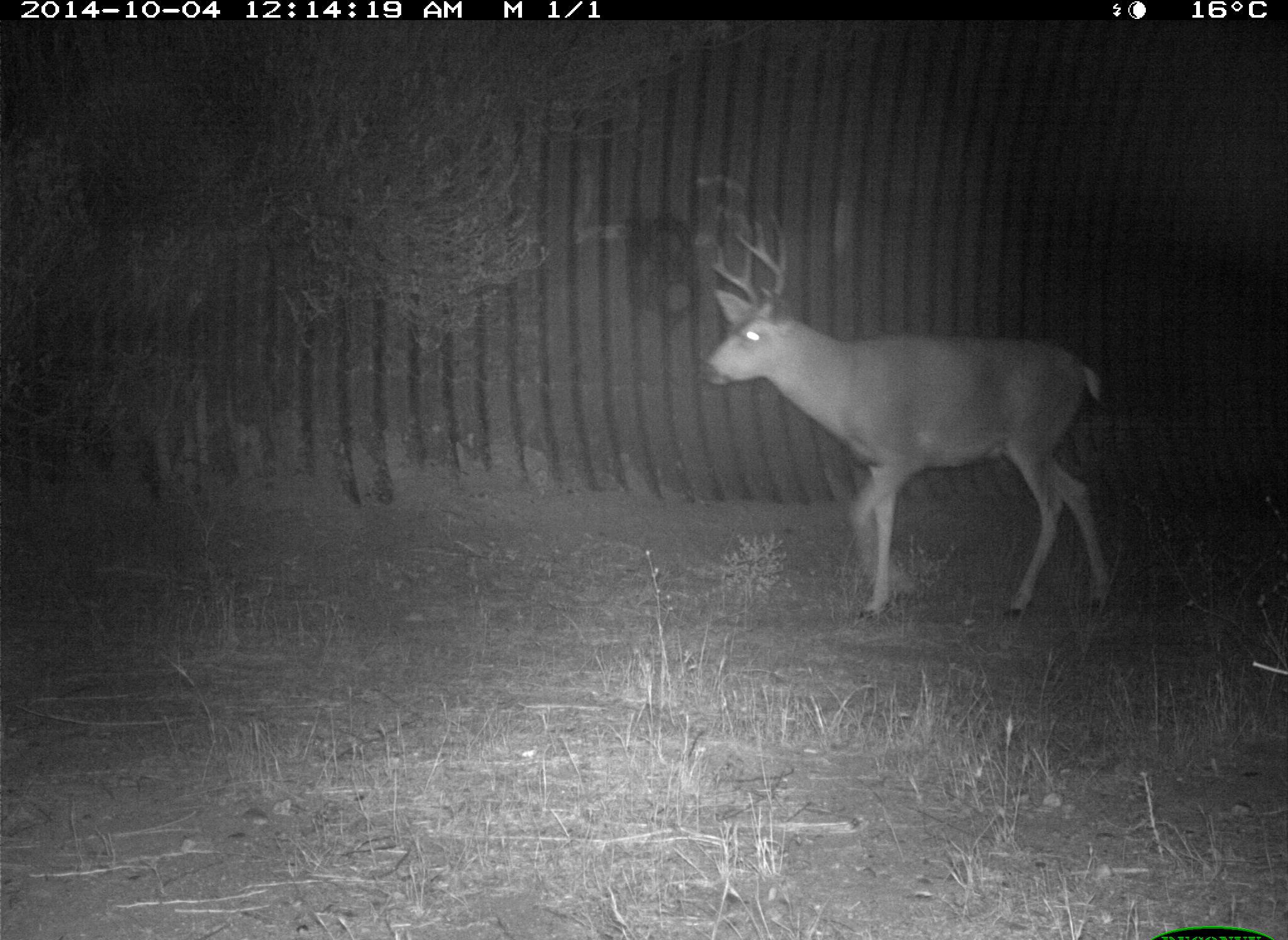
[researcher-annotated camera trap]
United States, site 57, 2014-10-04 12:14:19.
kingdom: Animalia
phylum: Chordata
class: Mammalia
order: Artiodactyla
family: Cervidae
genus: Odocoileus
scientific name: Odocoileus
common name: deer